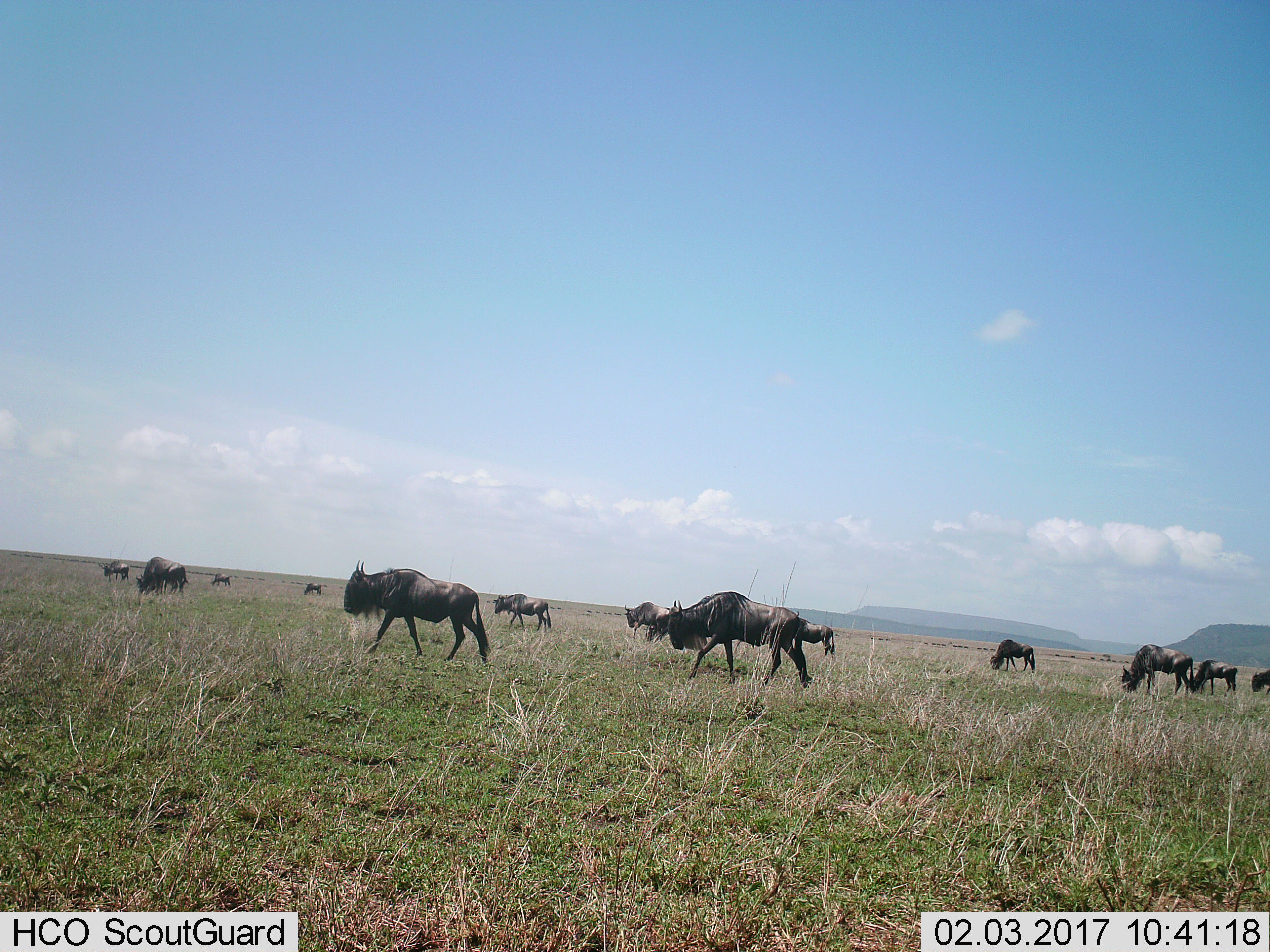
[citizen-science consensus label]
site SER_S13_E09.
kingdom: Animalia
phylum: Chordata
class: Mammalia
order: Artiodactyla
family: Bovidae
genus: Connochaetes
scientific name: Connochaetes taurinus taurinus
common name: blue wildebeest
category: wildebeestblue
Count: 11-50.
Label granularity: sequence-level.